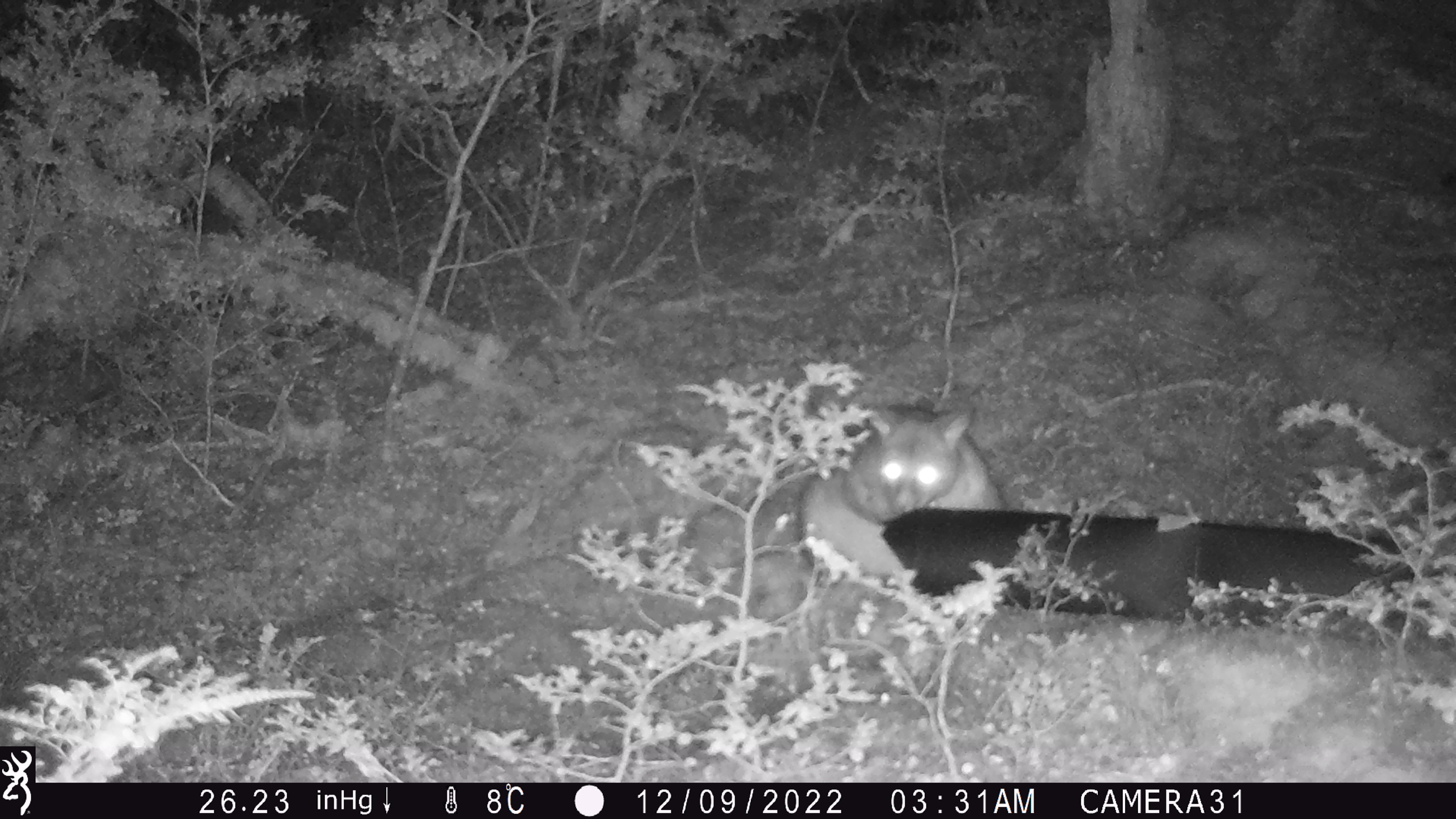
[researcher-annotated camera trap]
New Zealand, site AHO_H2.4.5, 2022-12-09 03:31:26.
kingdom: Animalia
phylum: Chordata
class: Mammalia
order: Diprotodontia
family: Phalangeridae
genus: Trichosurus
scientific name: Trichosurus vulpecula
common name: common brushtail possum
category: possum